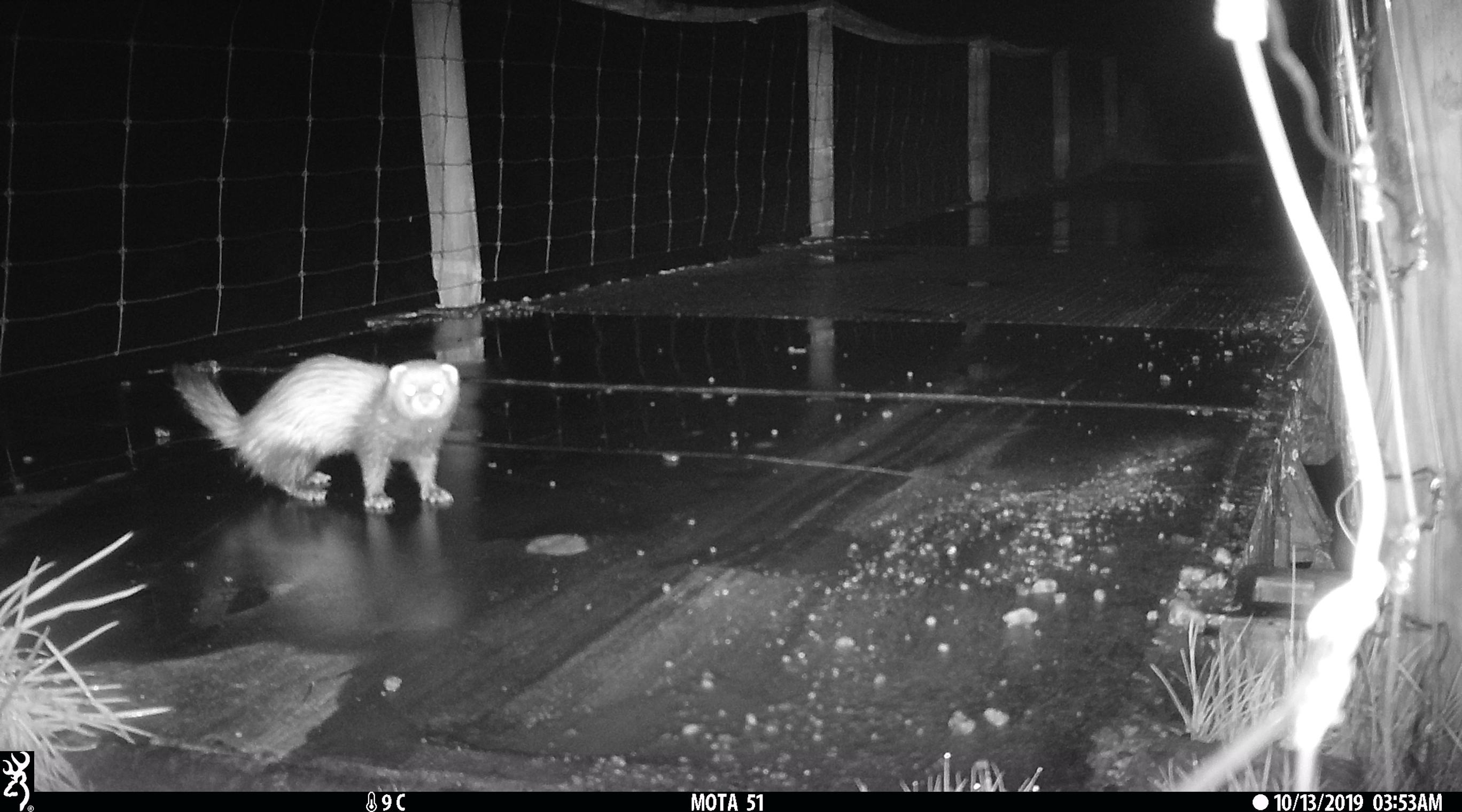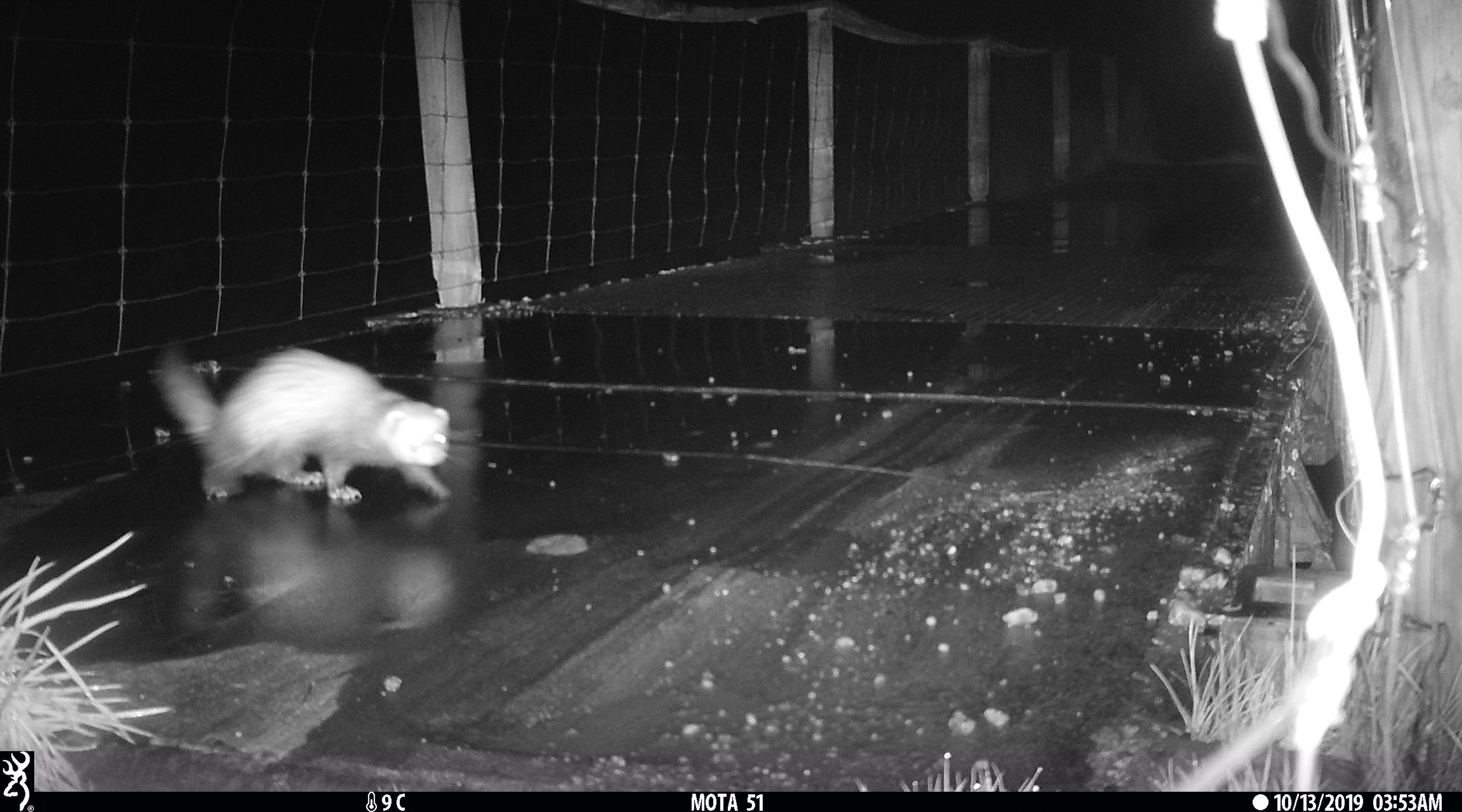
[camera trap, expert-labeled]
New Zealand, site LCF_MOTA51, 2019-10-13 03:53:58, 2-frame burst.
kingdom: Animalia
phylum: Chordata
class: Mammalia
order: Carnivora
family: Mustelidae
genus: Mustela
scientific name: Mustela furo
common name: ferret